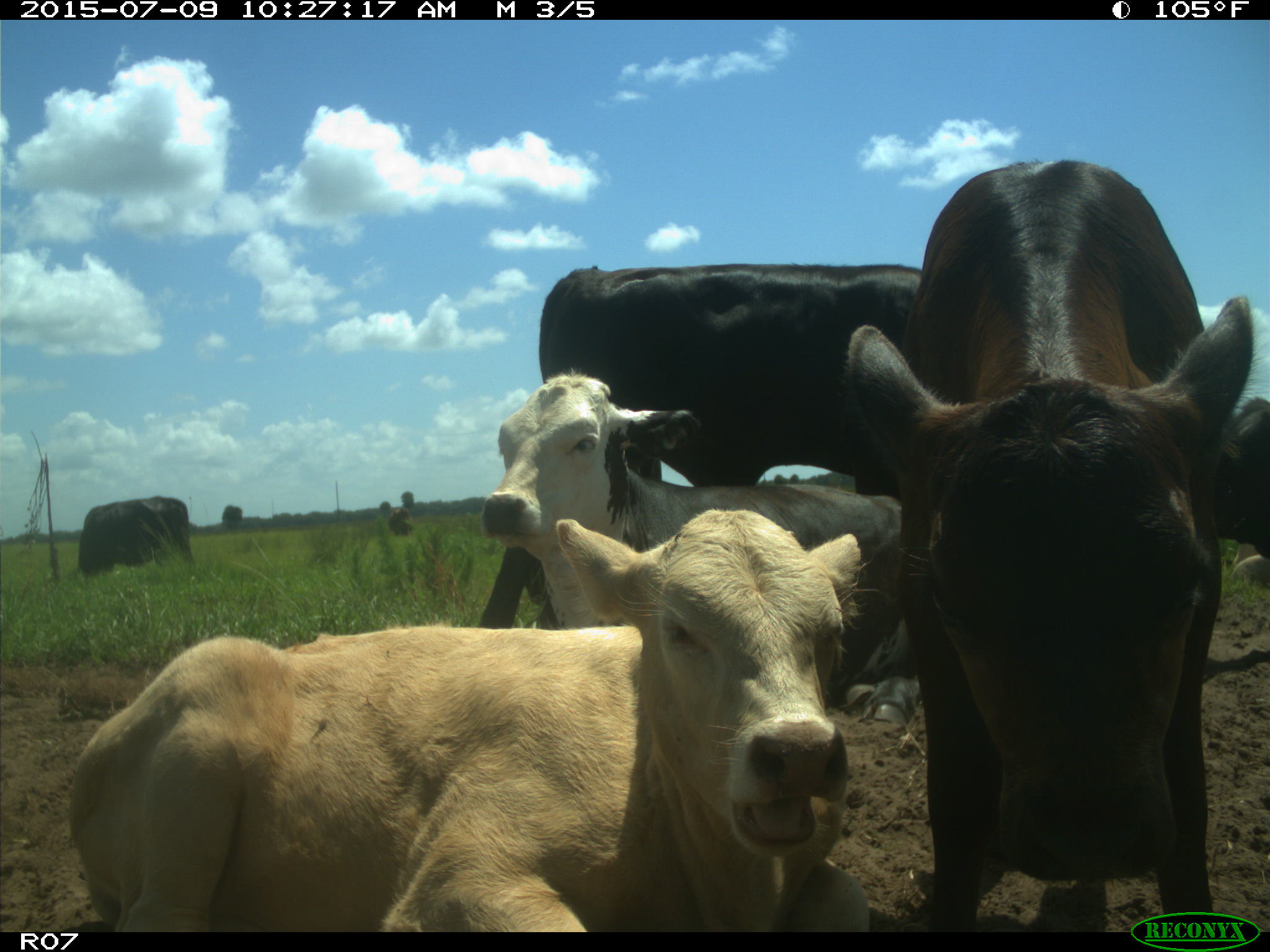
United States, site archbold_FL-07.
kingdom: Animalia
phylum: Chordata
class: Mammalia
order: Artiodactyla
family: Bovidae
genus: Bos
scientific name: Bos taurus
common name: domestic cow